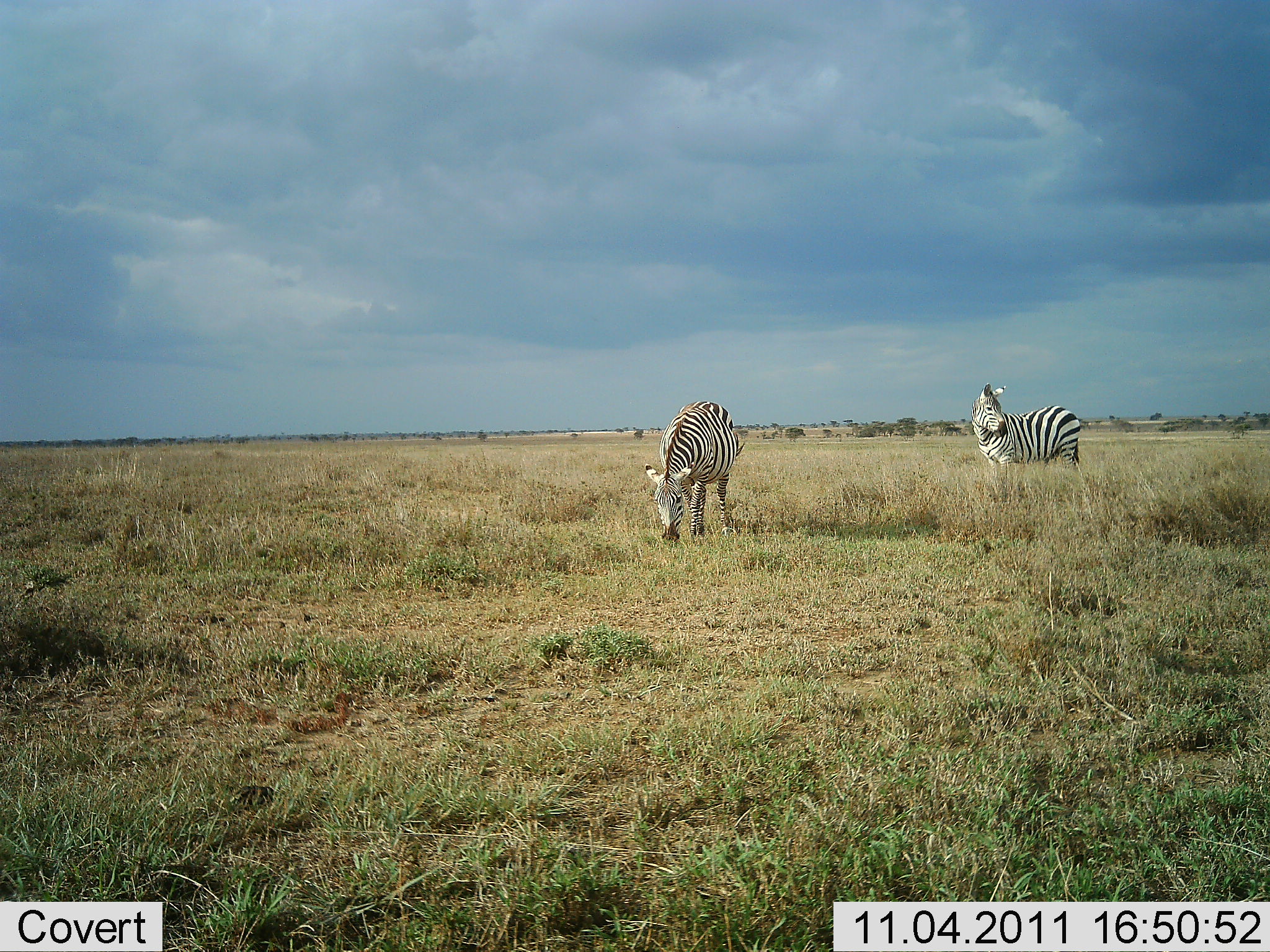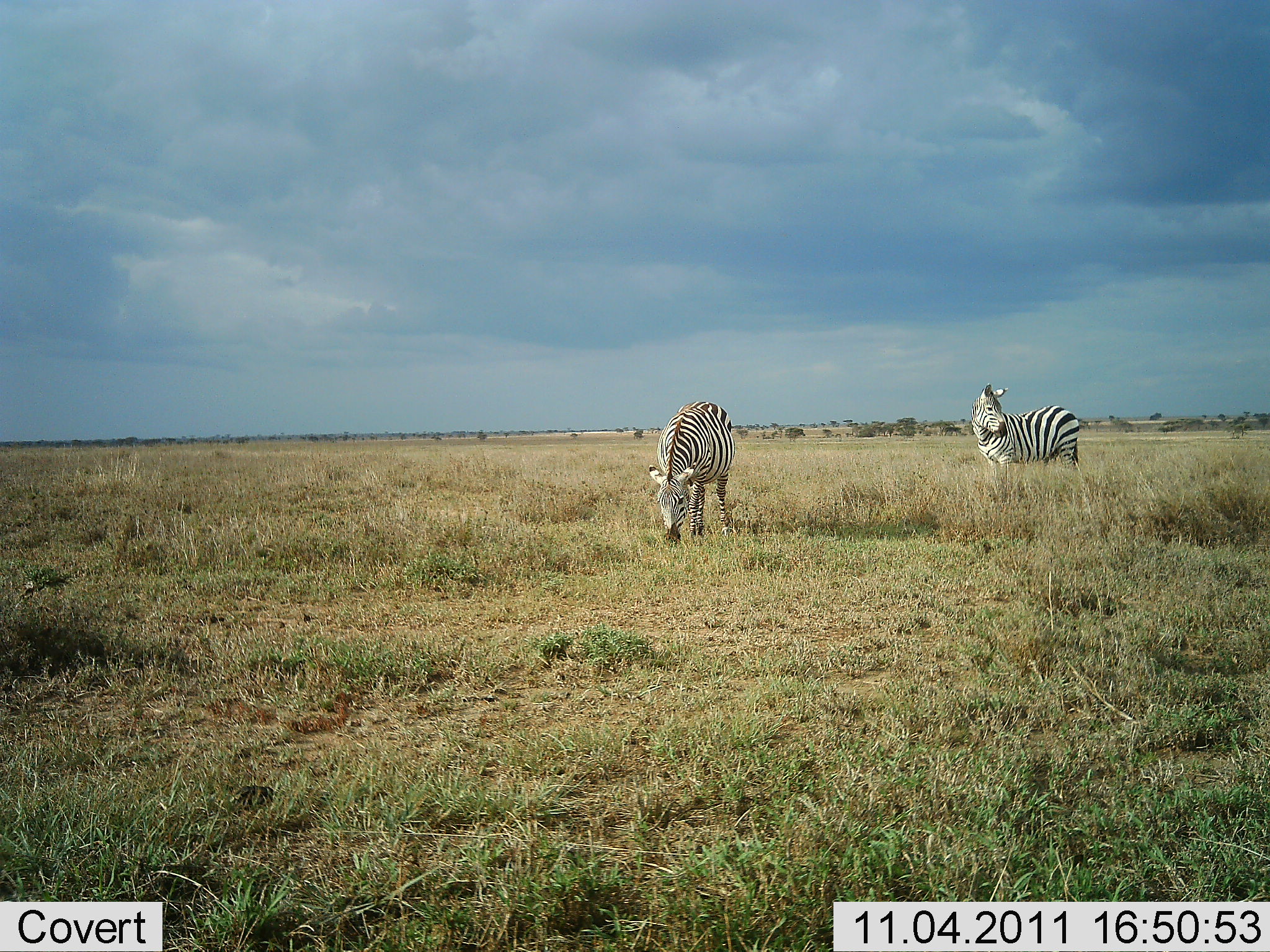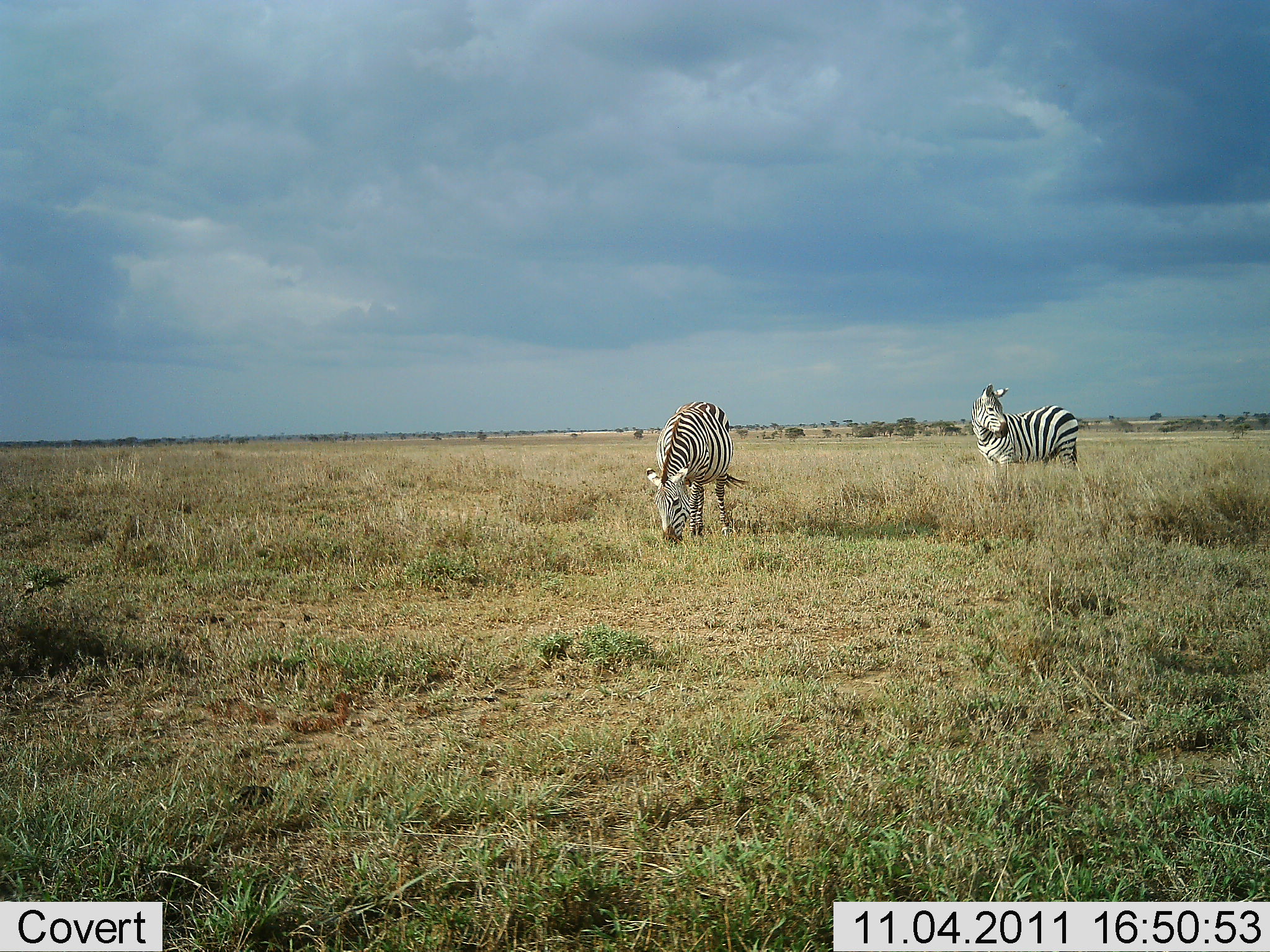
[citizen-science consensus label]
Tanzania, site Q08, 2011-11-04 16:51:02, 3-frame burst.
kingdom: Animalia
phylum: Chordata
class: Mammalia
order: Perissodactyla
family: Equidae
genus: Equus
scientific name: Equus quagga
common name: plains zebra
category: zebra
Zebra (plains zebra) (Equus quagga), count 2. Behavior (volunteer vote fractions): standing 85%, resting 0%, moving 0%, interacting 0%. Young present (vote fraction): 0%. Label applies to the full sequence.